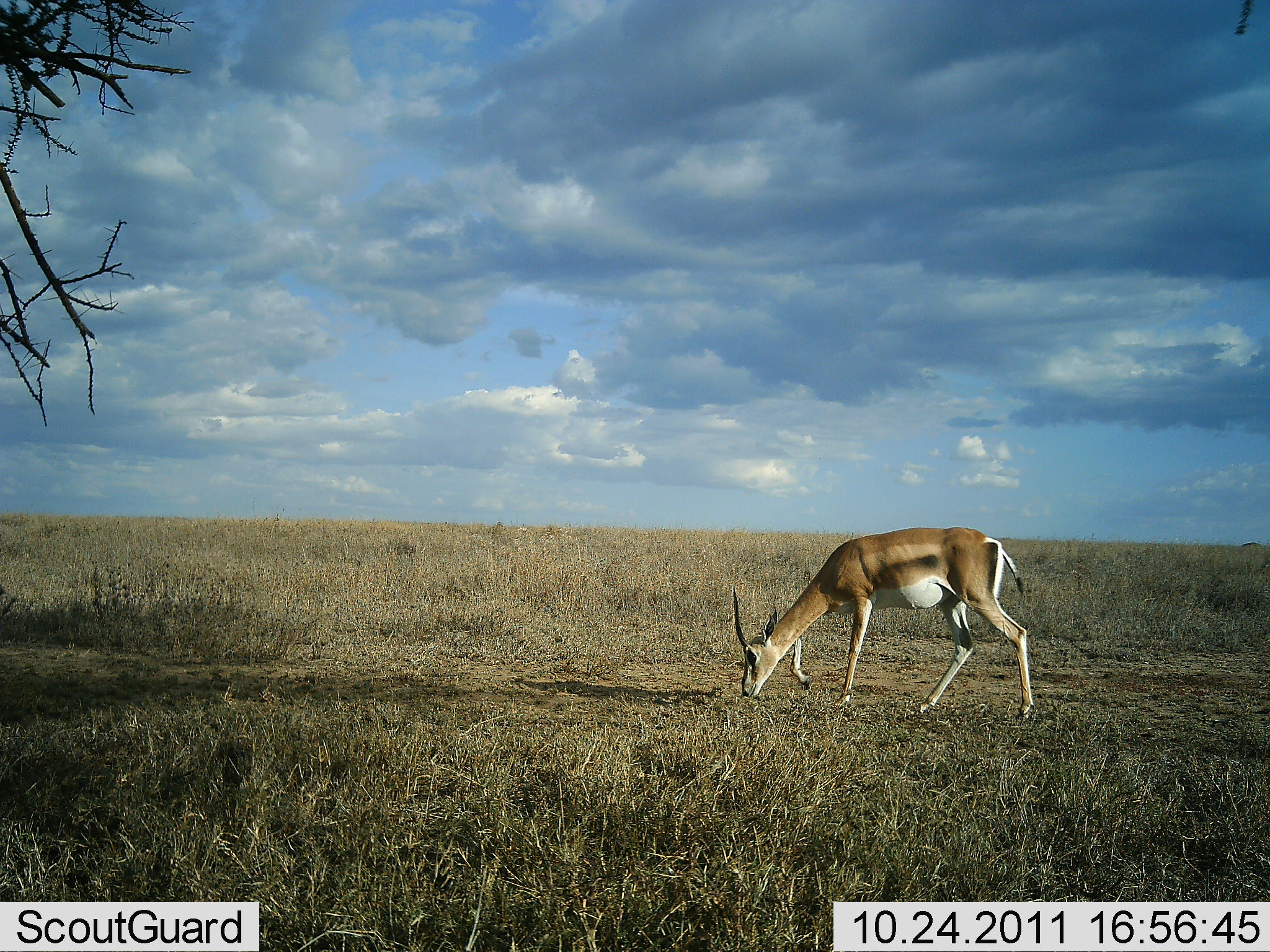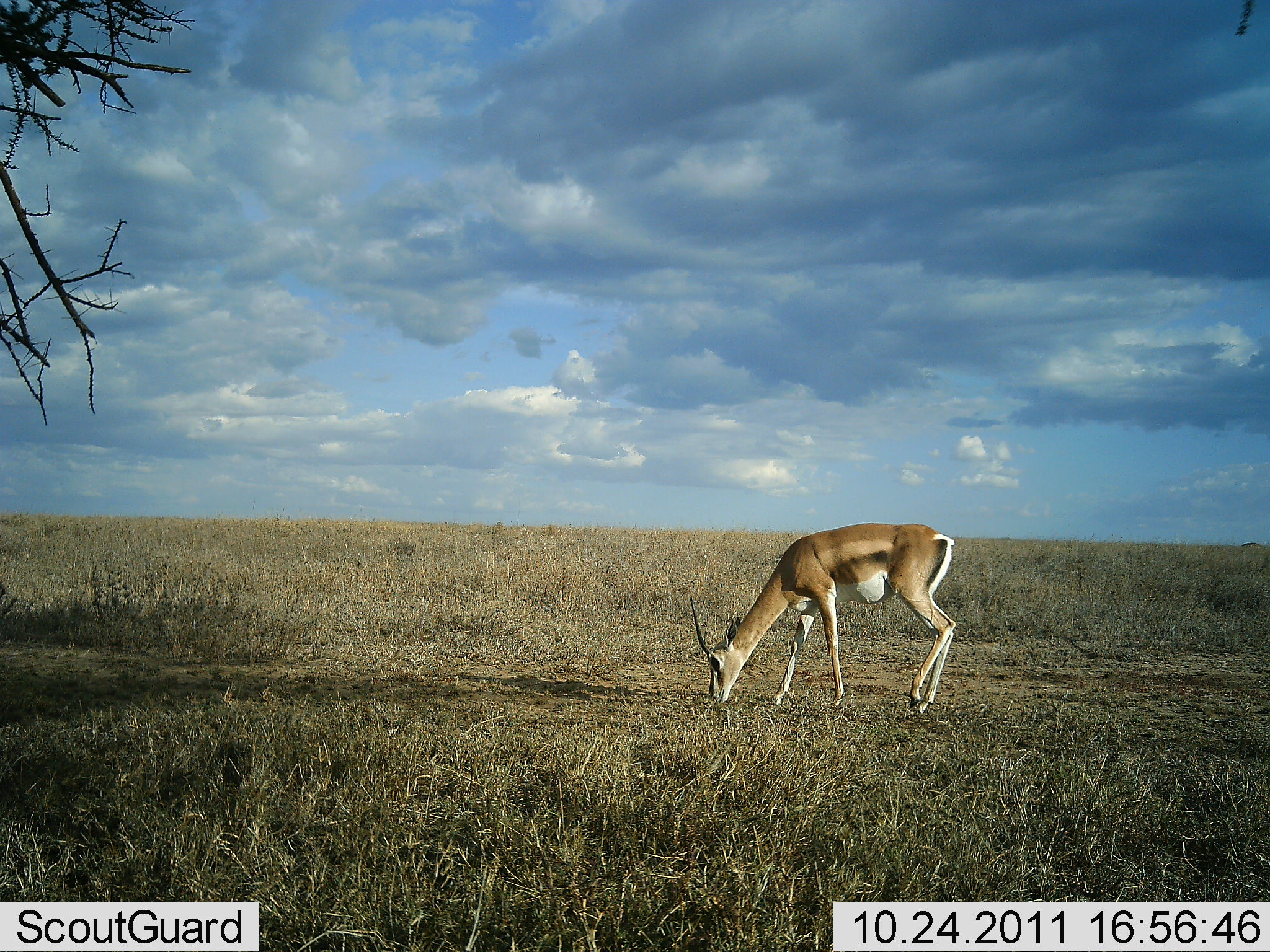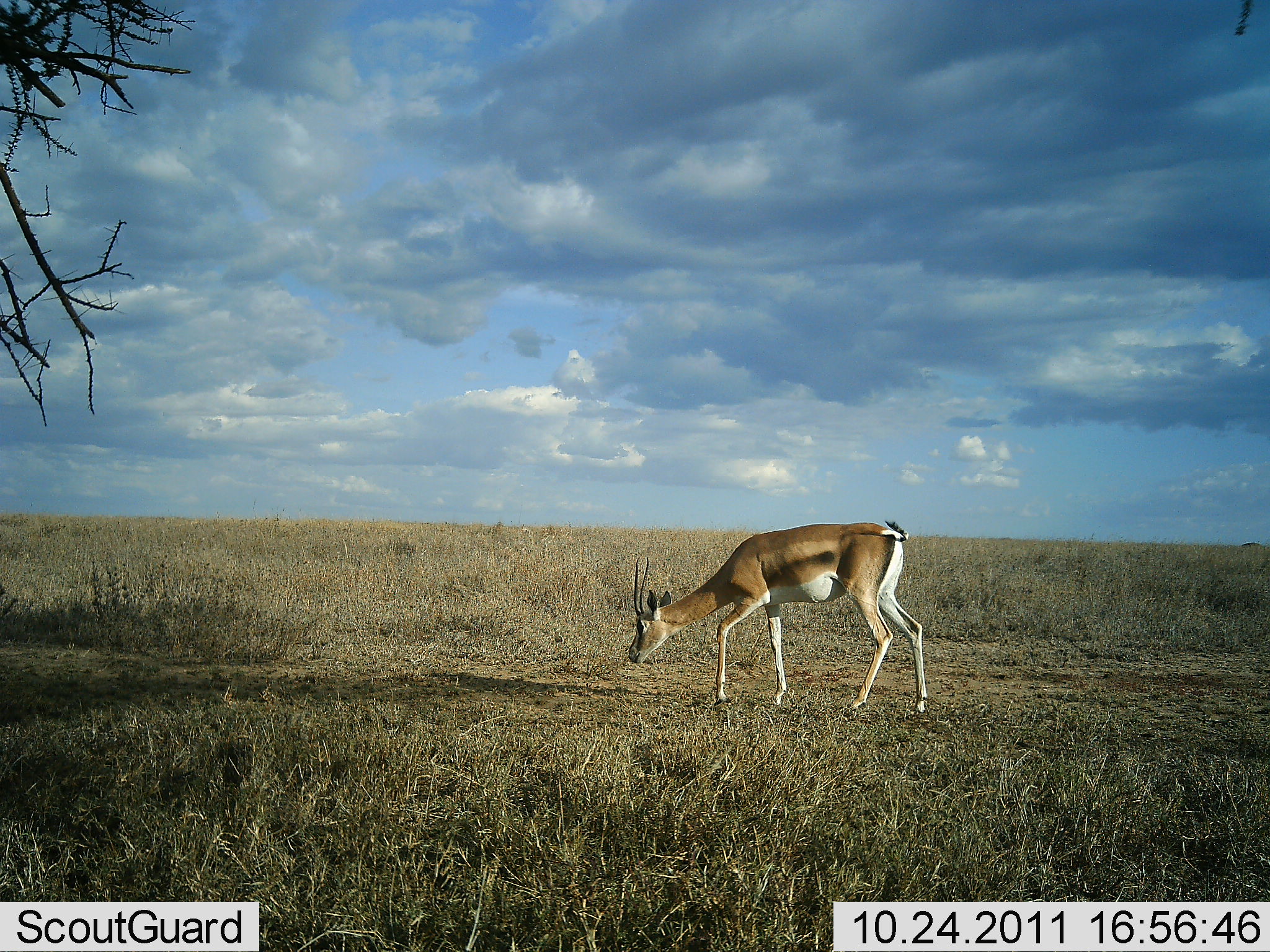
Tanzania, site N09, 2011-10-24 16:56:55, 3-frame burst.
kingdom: Animalia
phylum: Chordata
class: Mammalia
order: Artiodactyla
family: Bovidae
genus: Nanger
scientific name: Nanger granti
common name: grant's gazelle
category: gazellegrants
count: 1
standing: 27%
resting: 0%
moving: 55%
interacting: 0%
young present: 0%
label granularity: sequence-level